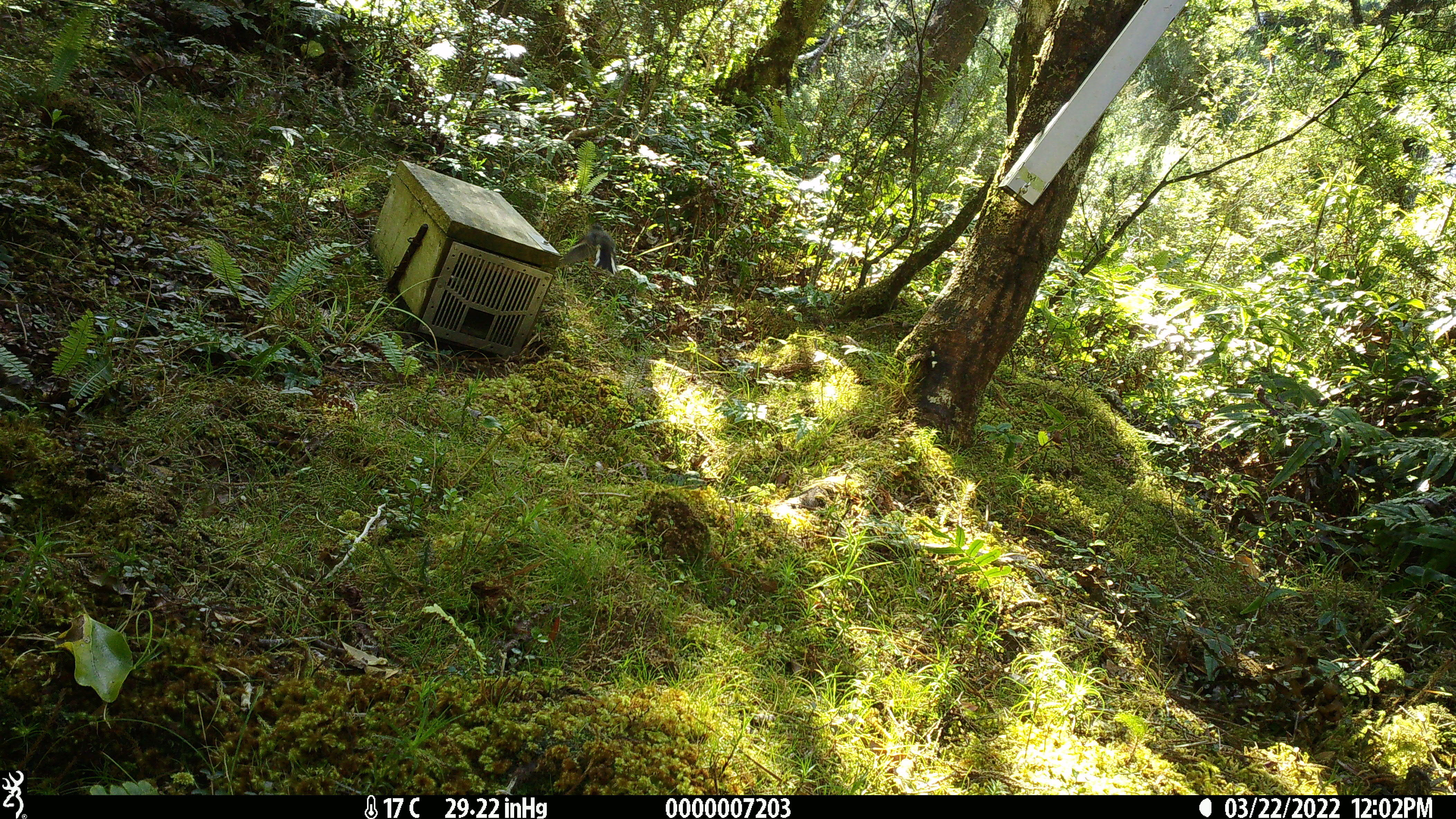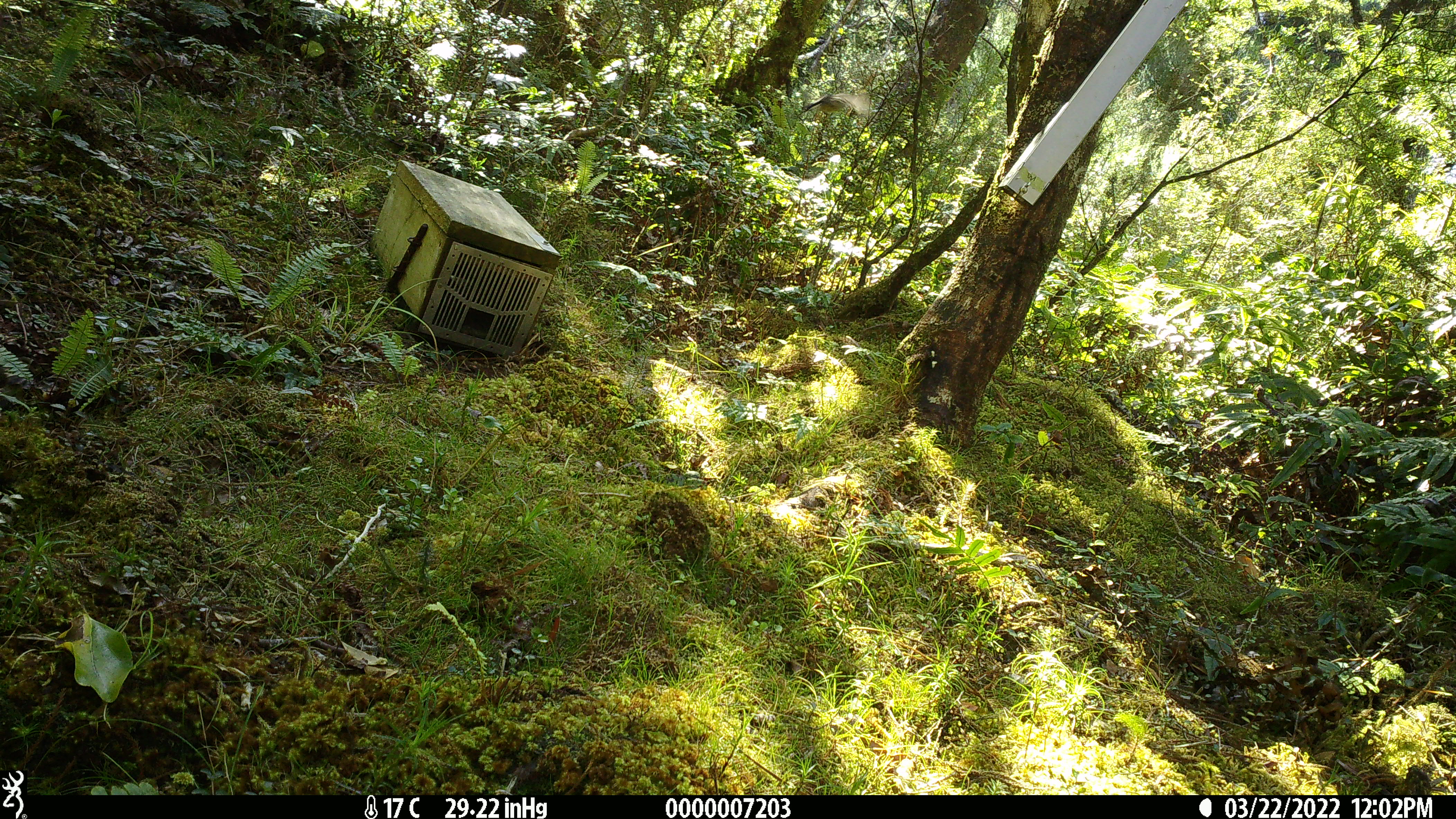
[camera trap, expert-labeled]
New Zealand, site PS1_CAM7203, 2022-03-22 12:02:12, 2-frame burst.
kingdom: Animalia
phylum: Chordata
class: Aves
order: Passeriformes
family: Petroicidae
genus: Petroica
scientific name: Petroica macrocephala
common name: tomtit